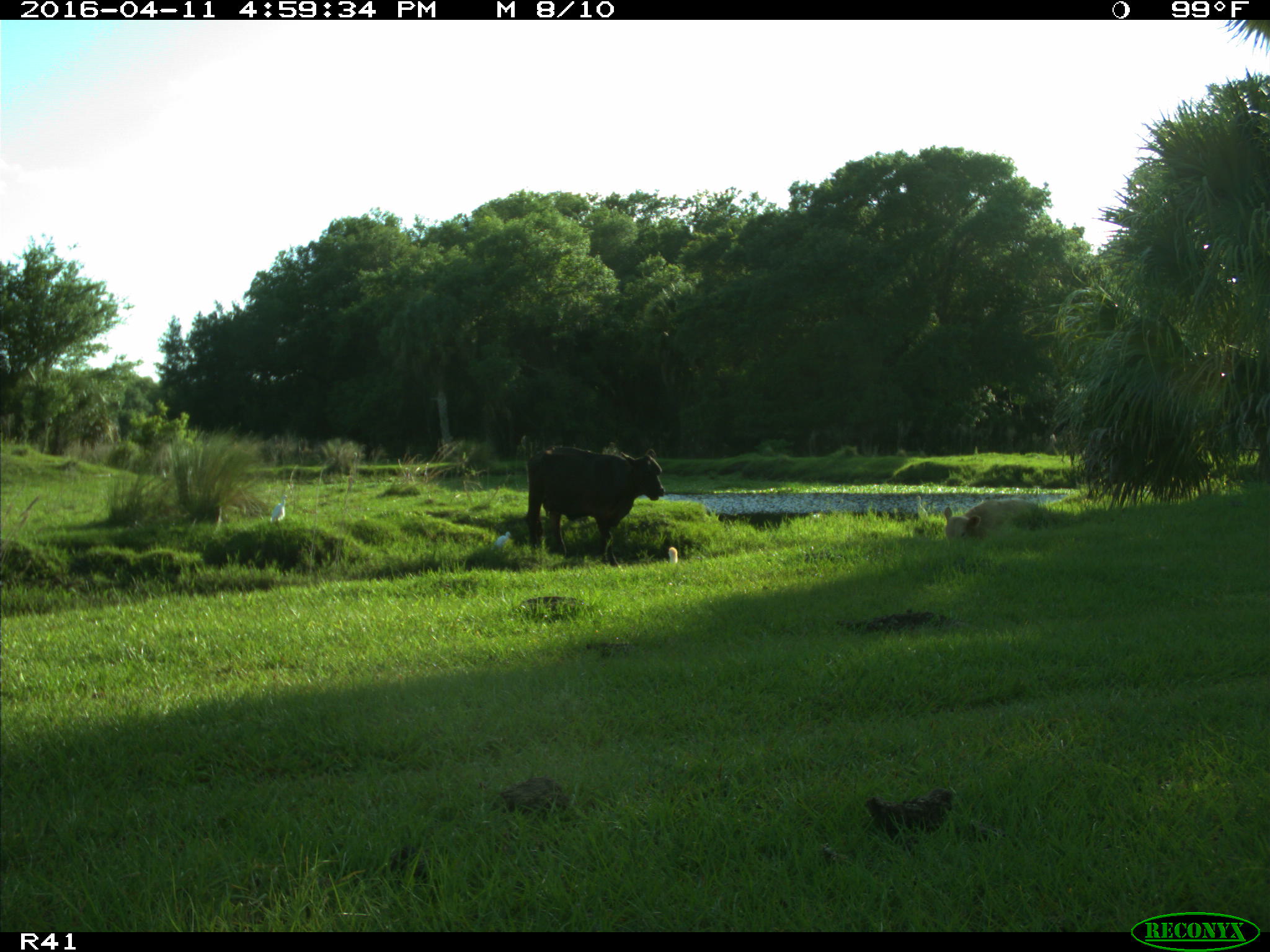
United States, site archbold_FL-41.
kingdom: Animalia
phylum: Chordata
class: Mammalia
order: Artiodactyla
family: Bovidae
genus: Bos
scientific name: Bos taurus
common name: domestic cow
Bos taurus (domestic cow).